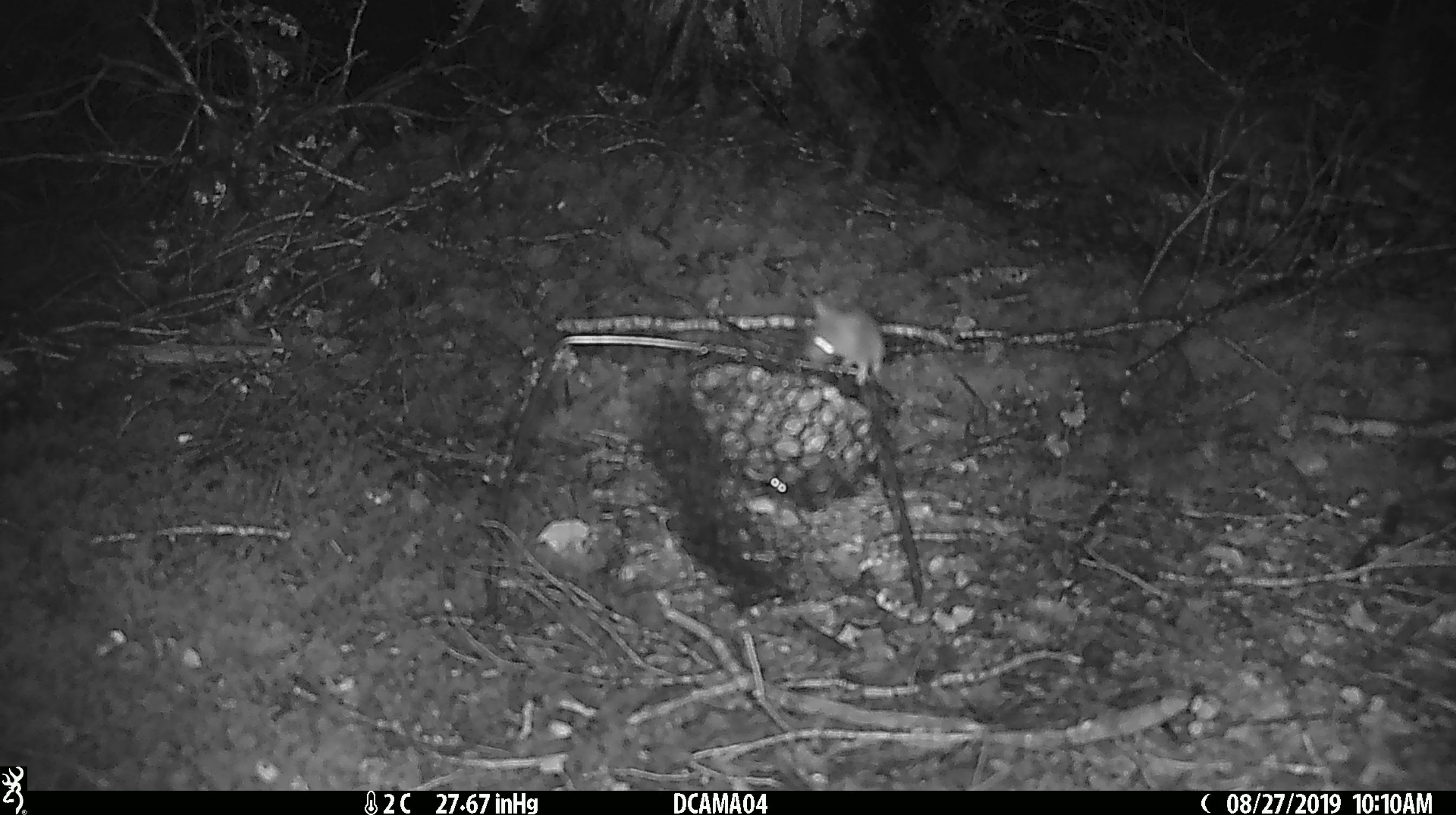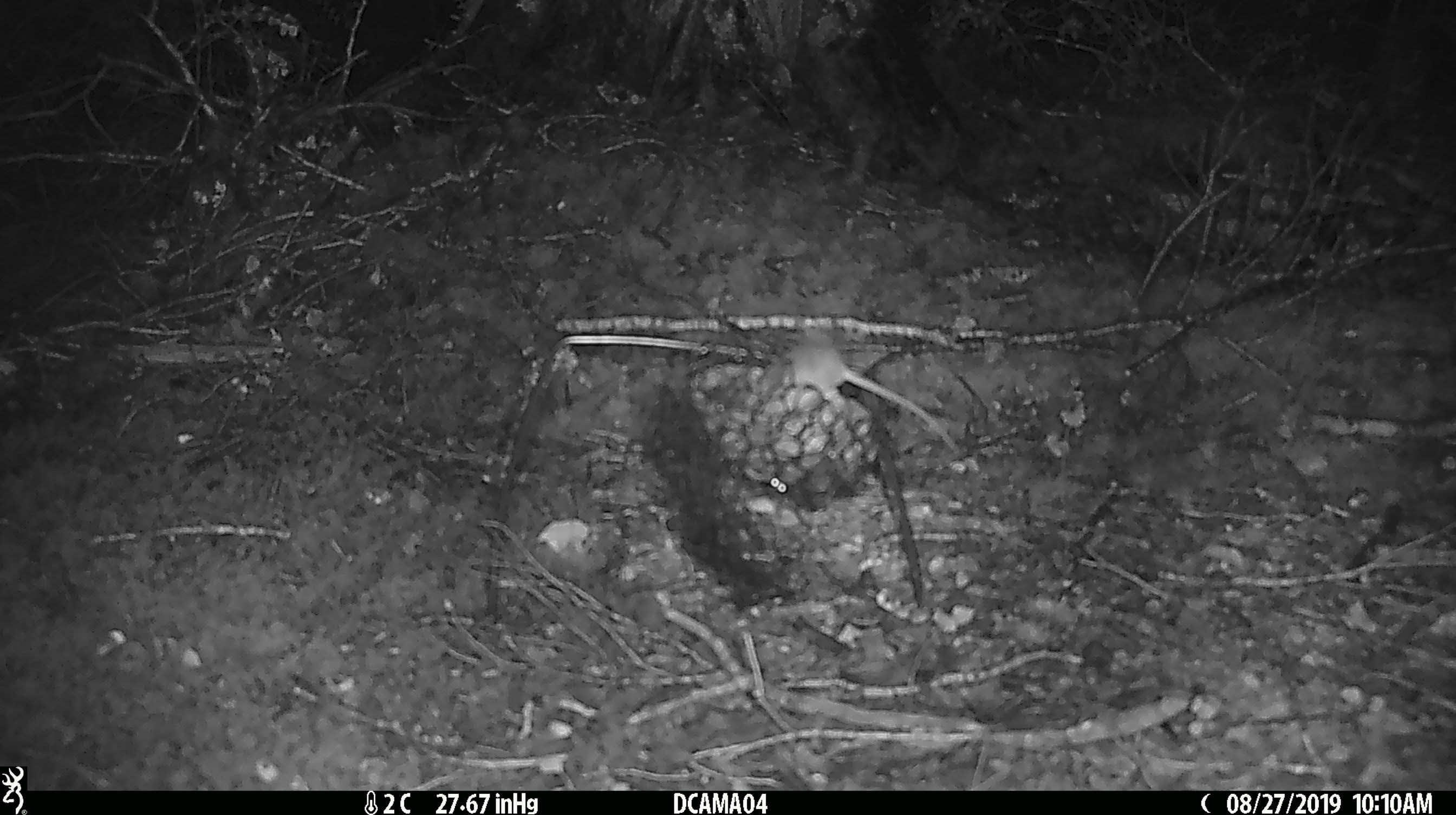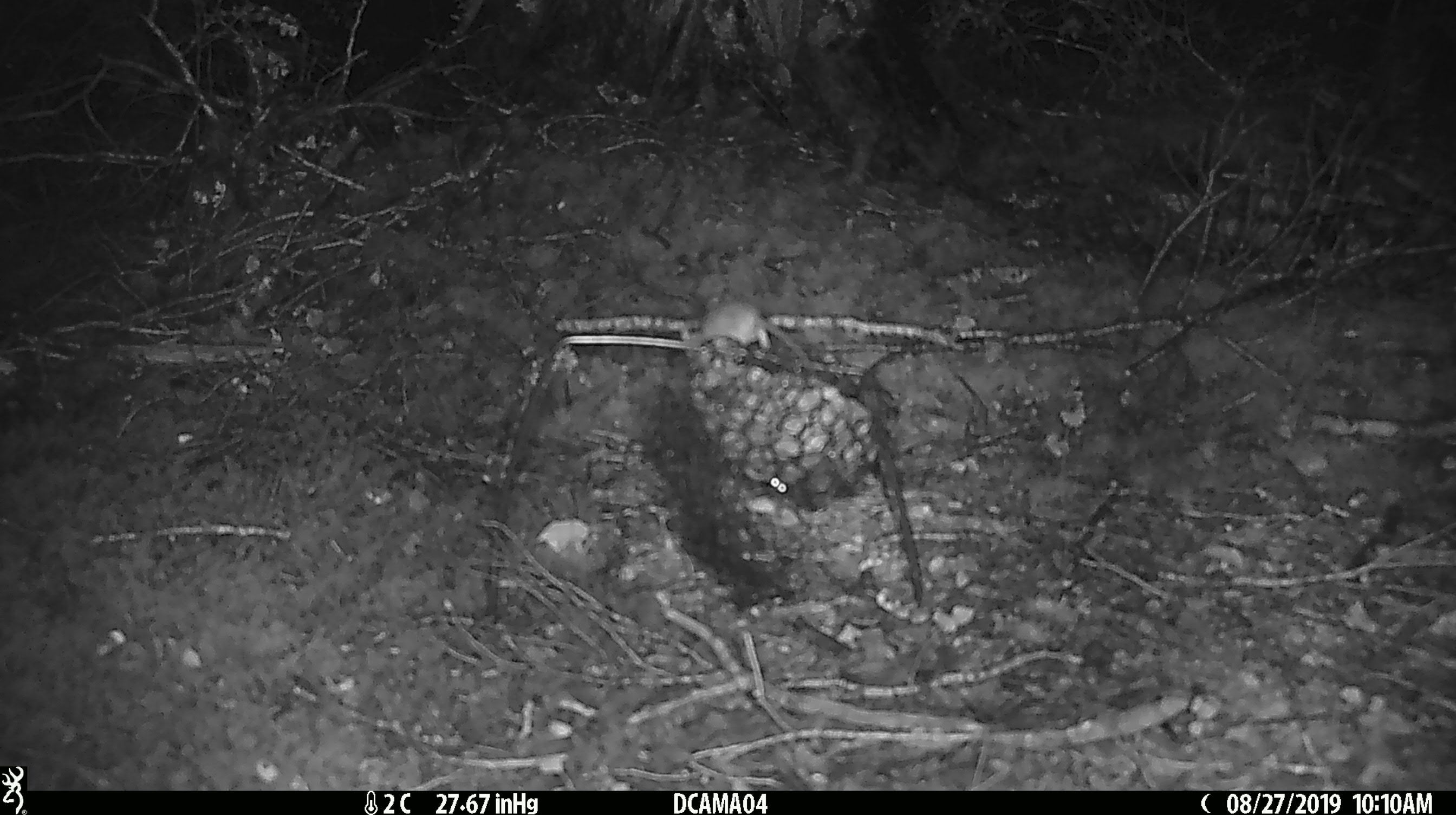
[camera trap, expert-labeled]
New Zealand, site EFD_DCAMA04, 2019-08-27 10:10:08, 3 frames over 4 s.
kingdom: Animalia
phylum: Chordata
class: Mammalia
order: Rodentia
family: Muridae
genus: Mus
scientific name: Mus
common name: mouse